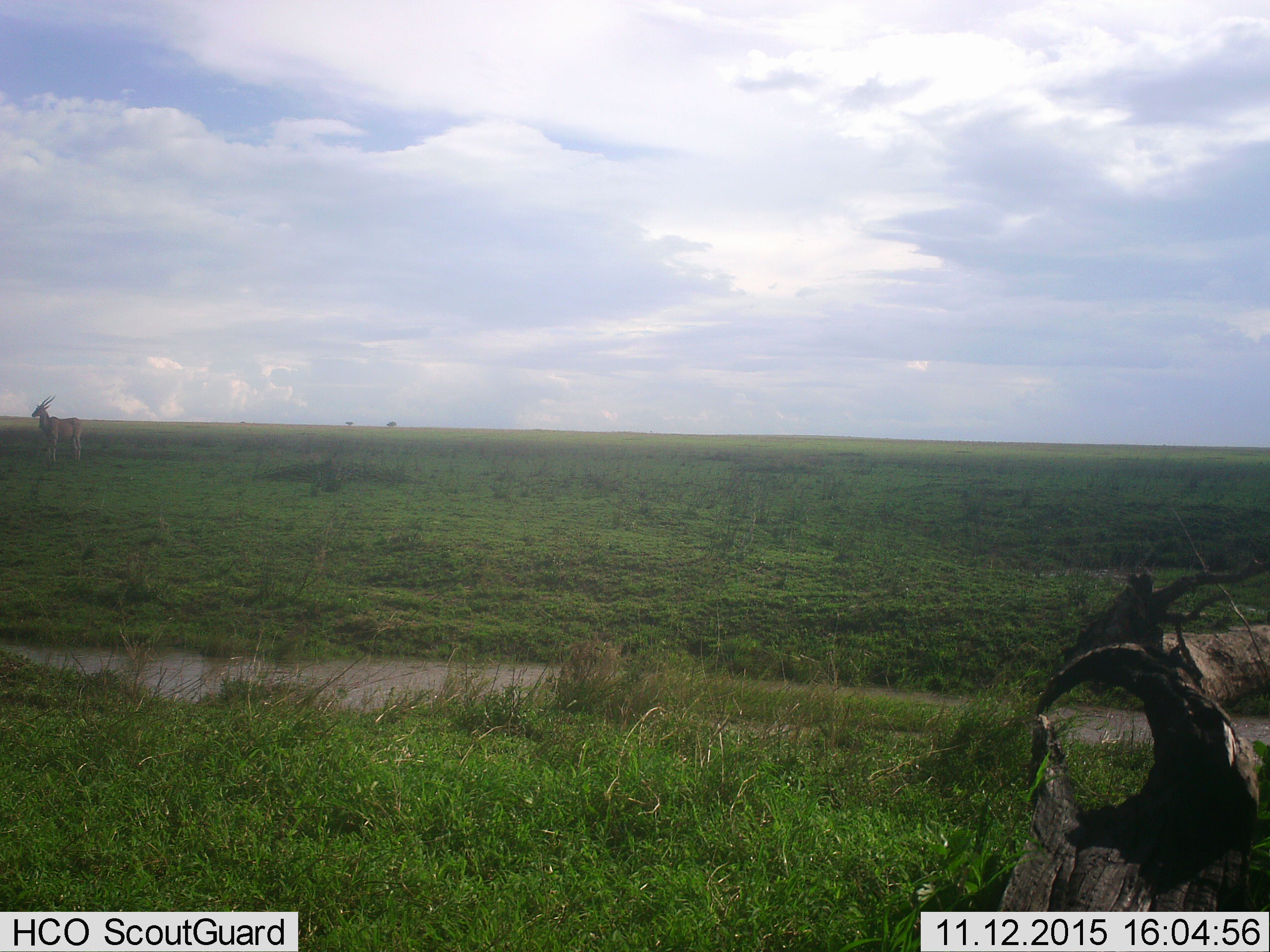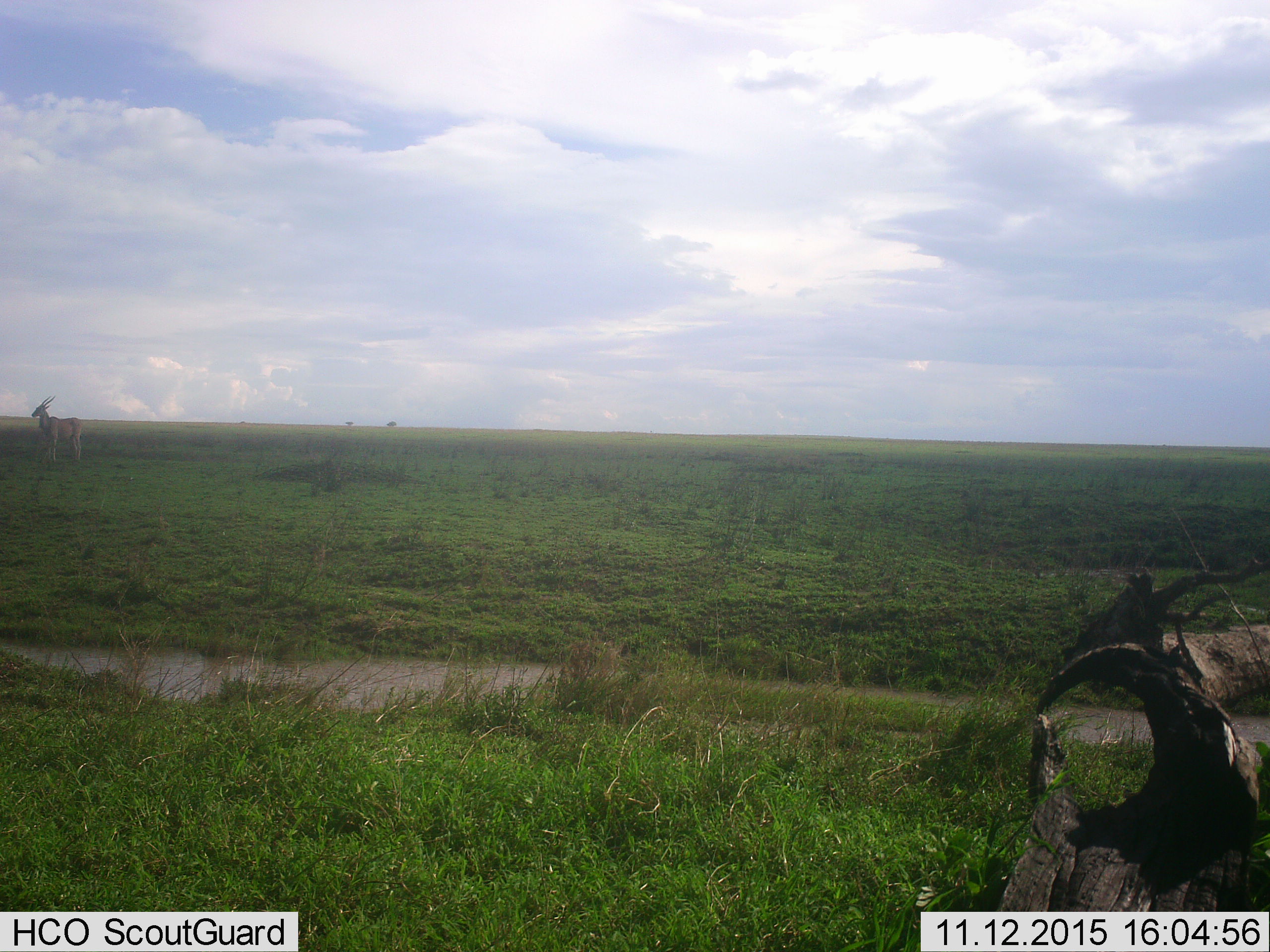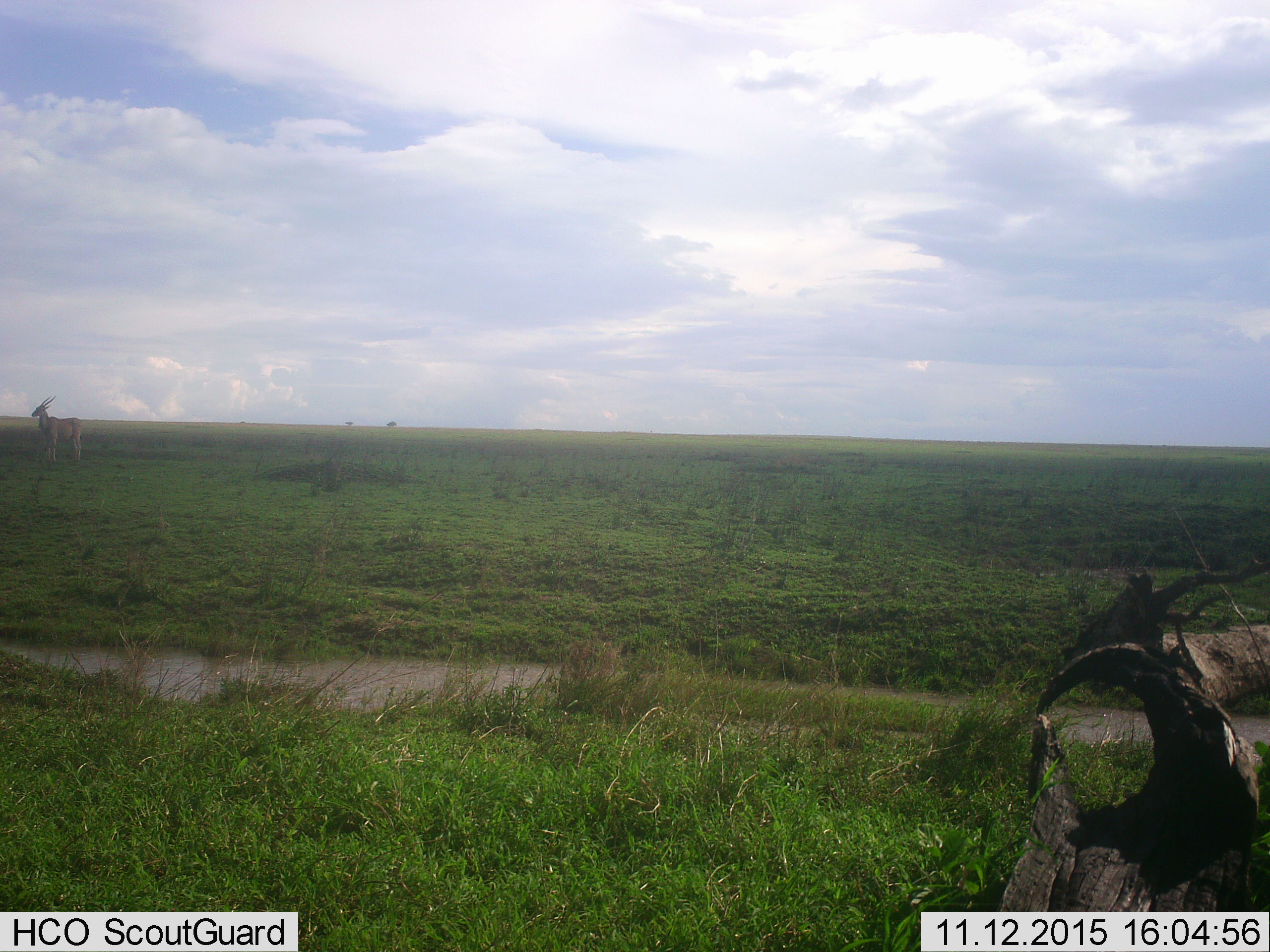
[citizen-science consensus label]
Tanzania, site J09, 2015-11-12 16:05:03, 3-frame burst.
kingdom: Animalia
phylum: Chordata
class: Mammalia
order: Artiodactyla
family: Bovidae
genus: Tragelaphus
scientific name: Tragelaphus oryx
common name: eland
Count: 1.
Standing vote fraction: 100%.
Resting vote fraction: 0%.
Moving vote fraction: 0%.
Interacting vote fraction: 0%.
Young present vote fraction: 0%.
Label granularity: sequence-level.